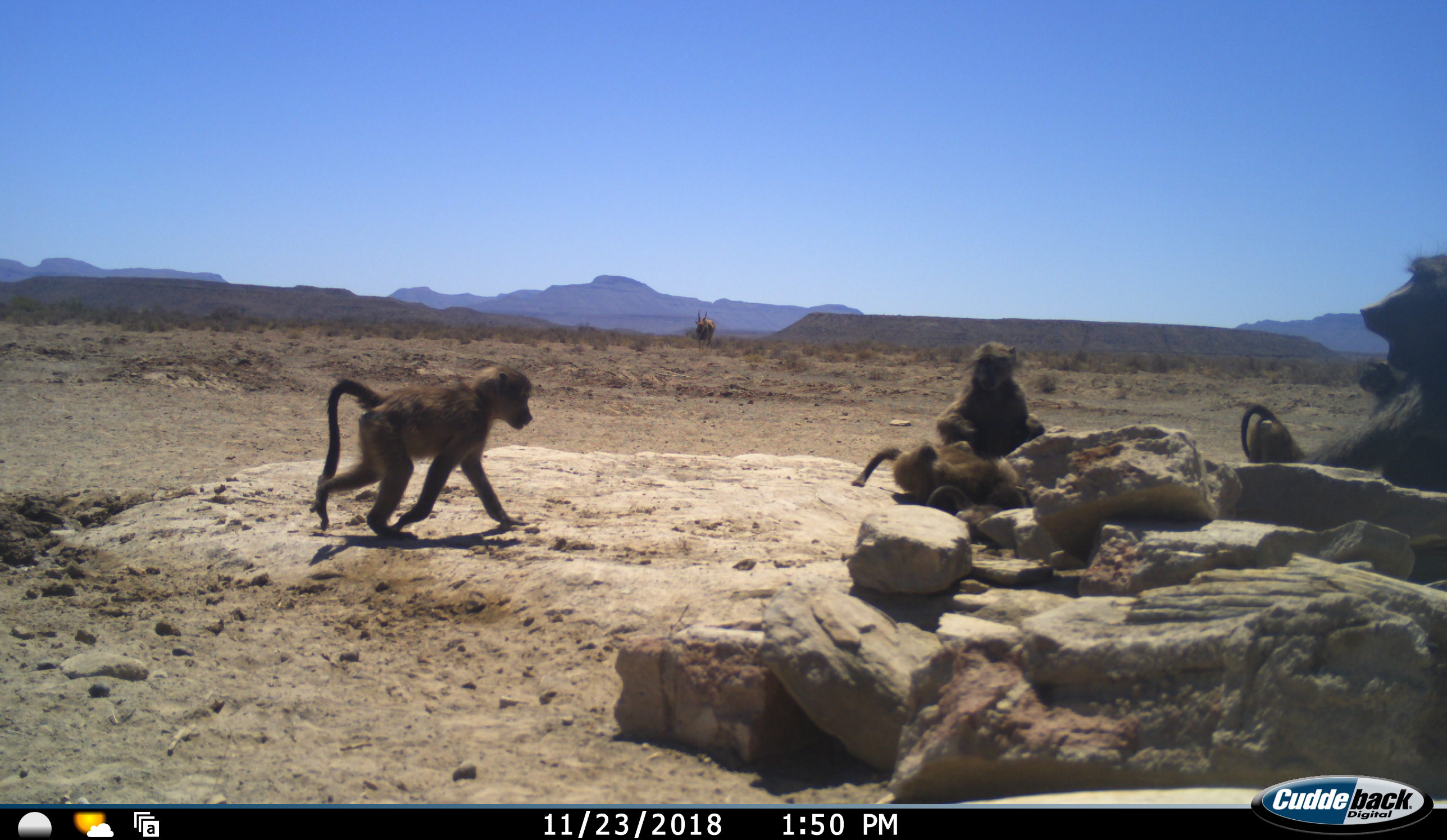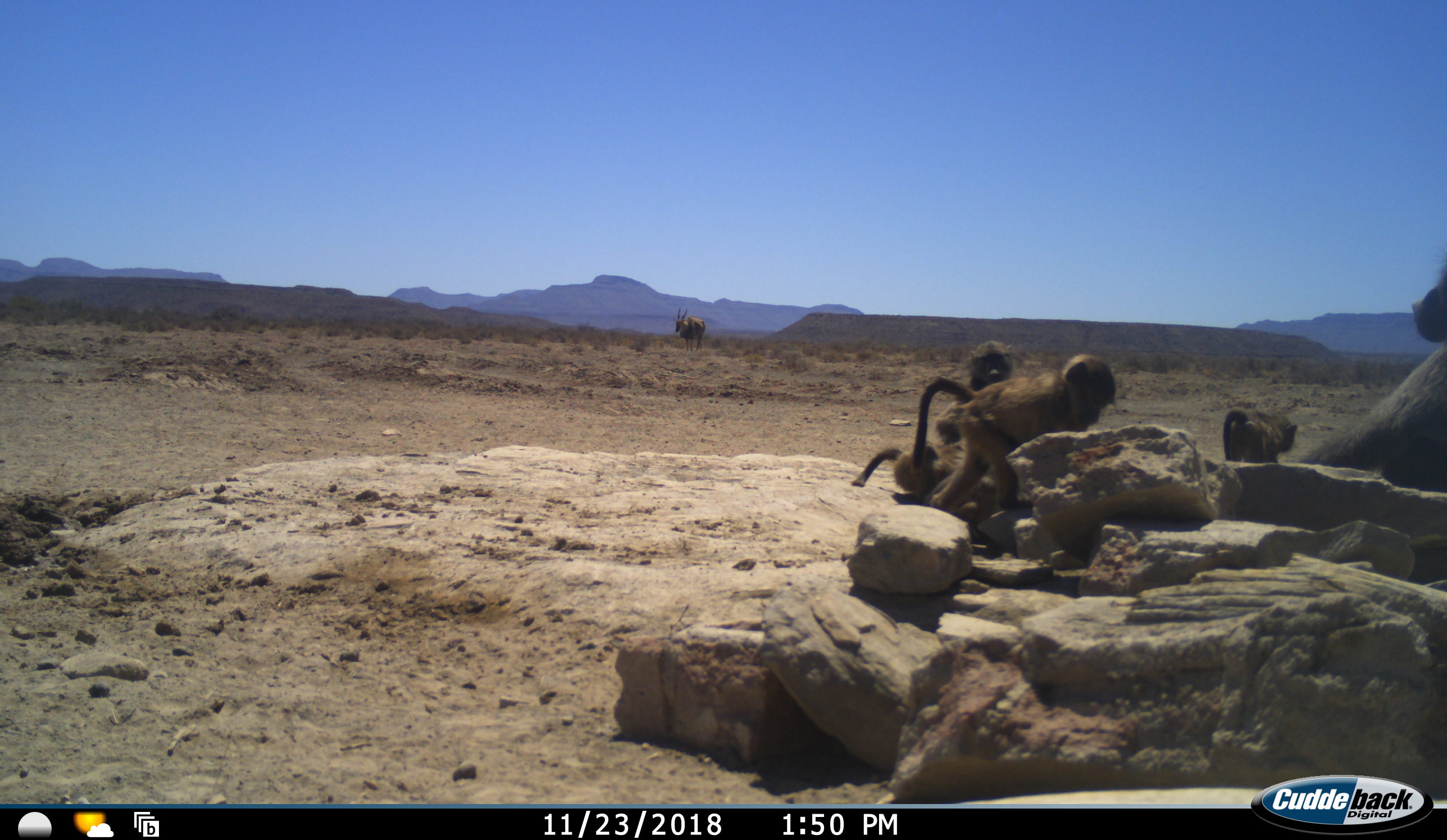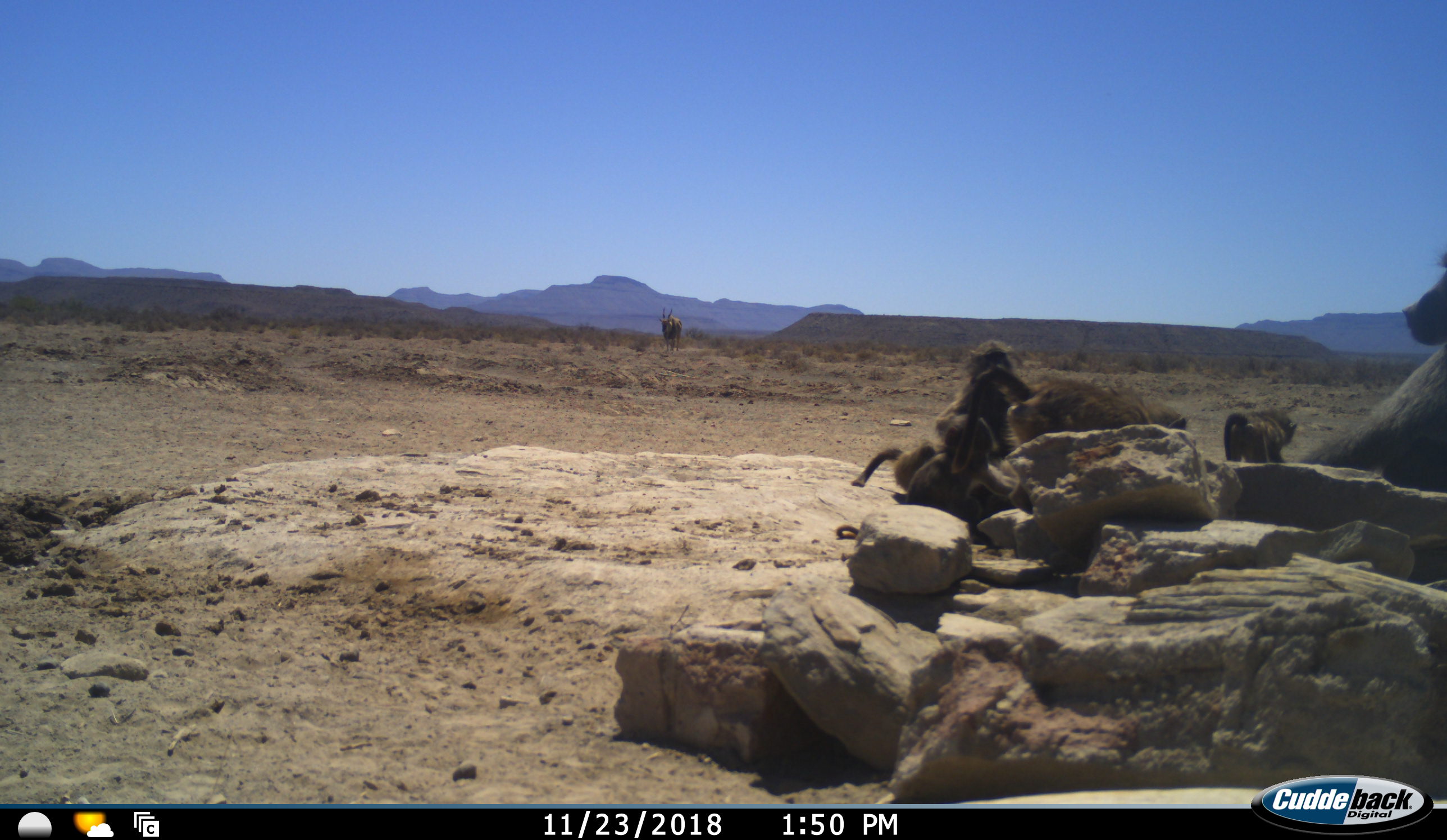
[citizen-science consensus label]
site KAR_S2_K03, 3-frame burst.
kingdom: Animalia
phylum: Chordata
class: Mammalia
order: Primates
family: Cercopithecidae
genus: Papio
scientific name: Papio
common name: baboon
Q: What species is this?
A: Baboon (Papio).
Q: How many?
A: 5.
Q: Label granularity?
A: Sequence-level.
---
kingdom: Animalia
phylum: Chordata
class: Mammalia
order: Artiodactyla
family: Bovidae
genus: Tragelaphus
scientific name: Tragelaphus oryx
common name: eland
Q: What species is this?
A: Eland (Tragelaphus oryx).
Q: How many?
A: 1.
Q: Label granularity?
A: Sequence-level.